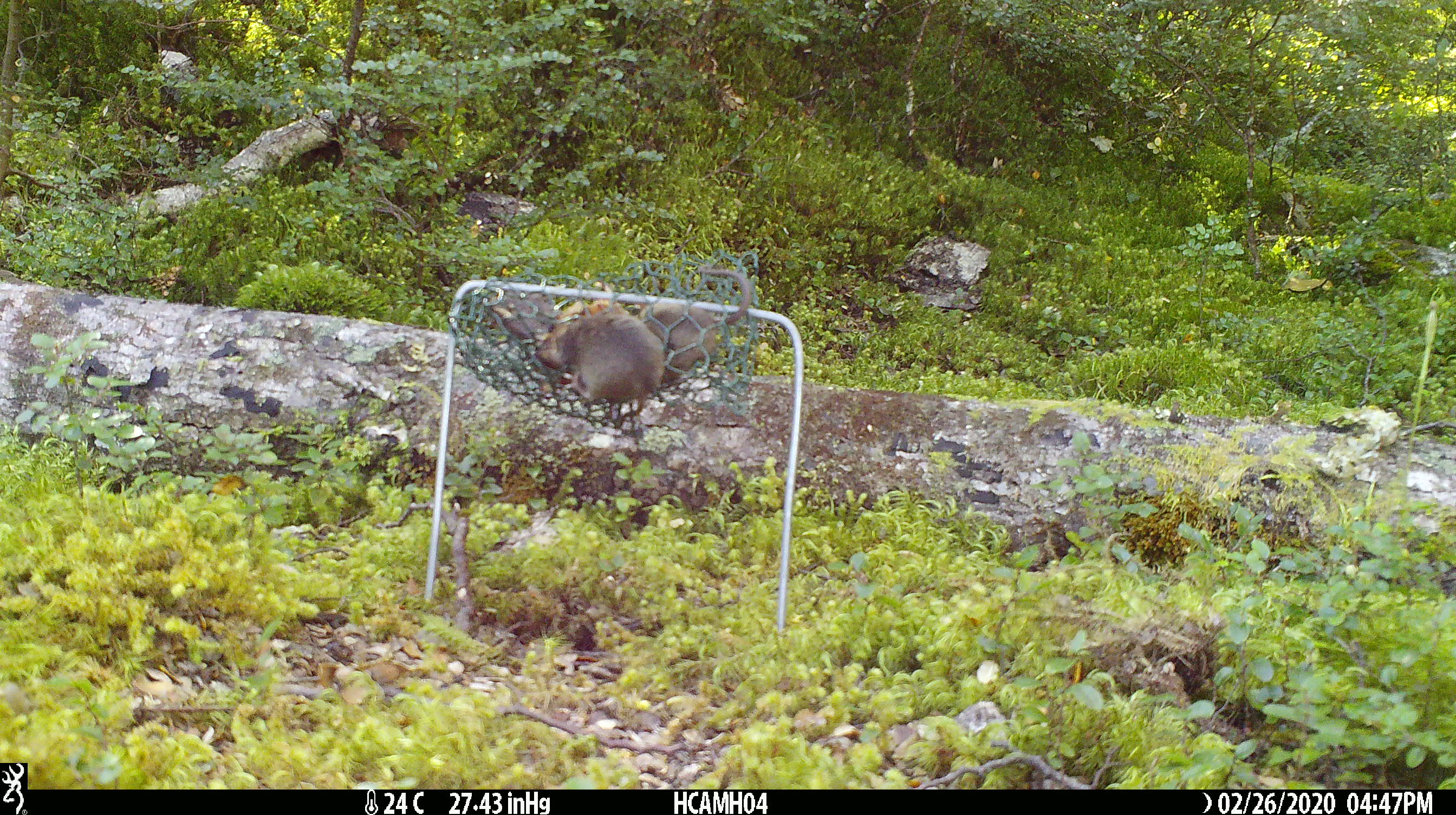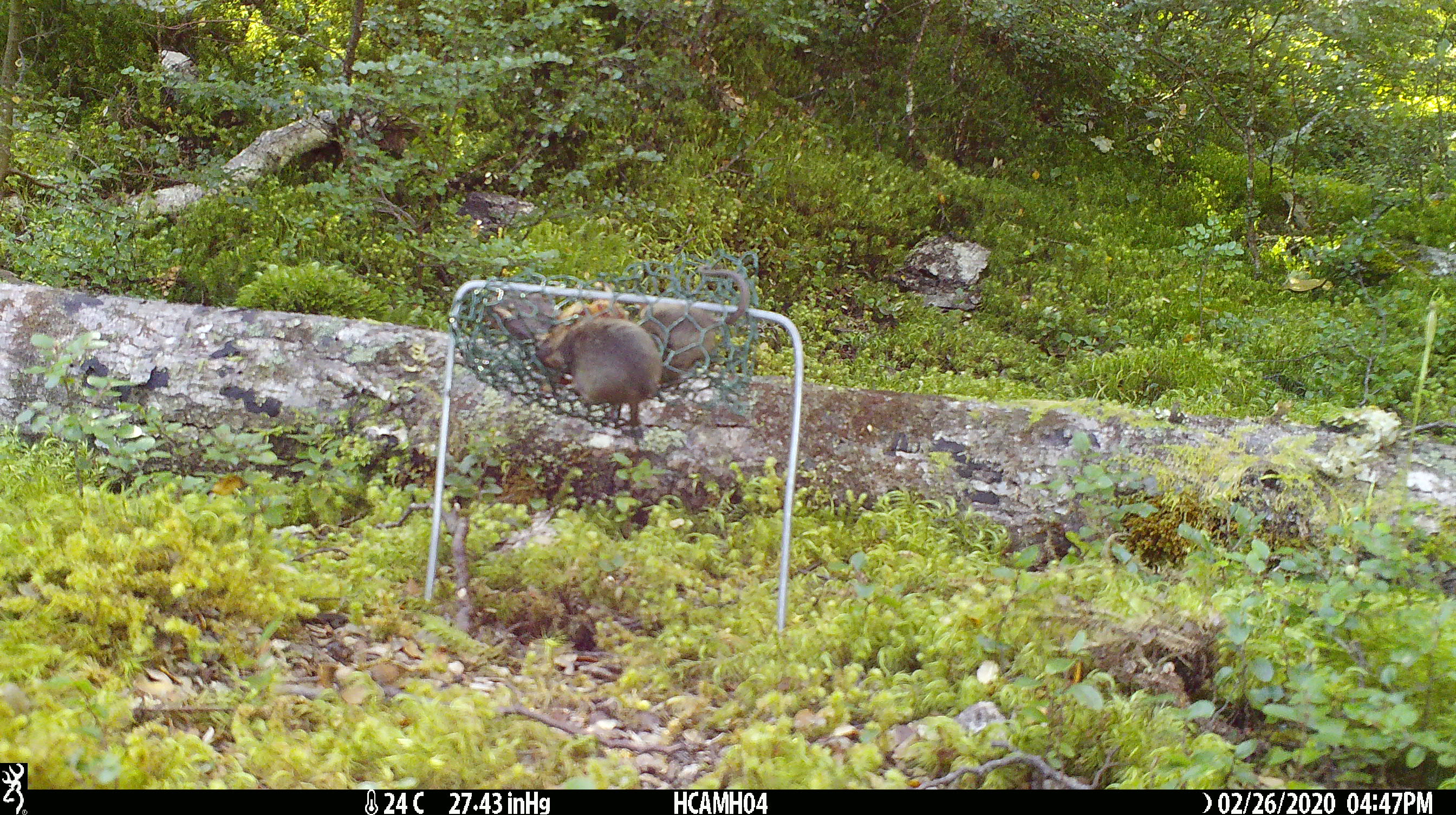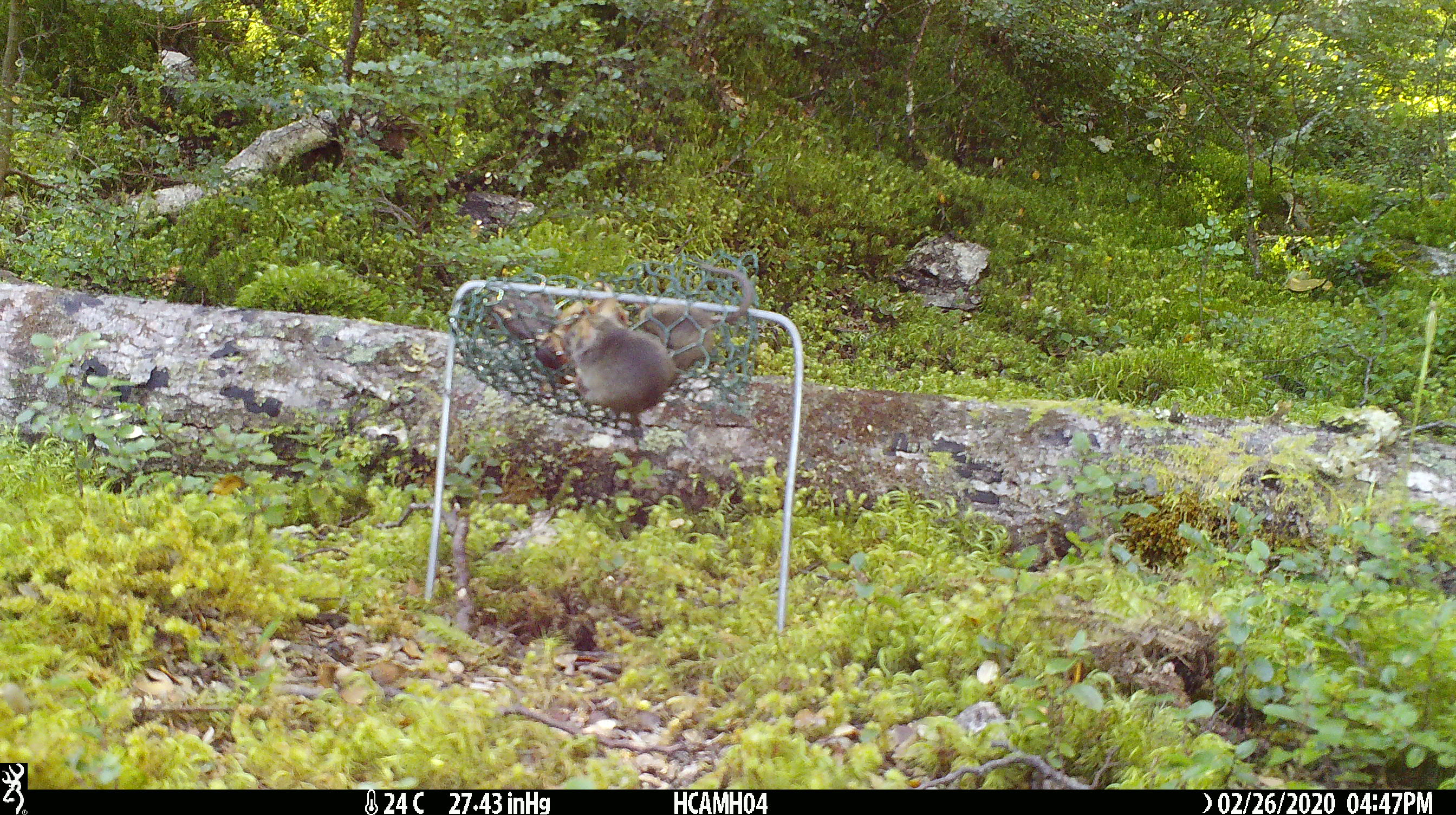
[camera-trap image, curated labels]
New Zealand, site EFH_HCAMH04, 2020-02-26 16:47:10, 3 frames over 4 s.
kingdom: Animalia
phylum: Chordata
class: Mammalia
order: Rodentia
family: Muridae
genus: Mus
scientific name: Mus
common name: mouse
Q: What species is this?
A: Mouse (Mus).